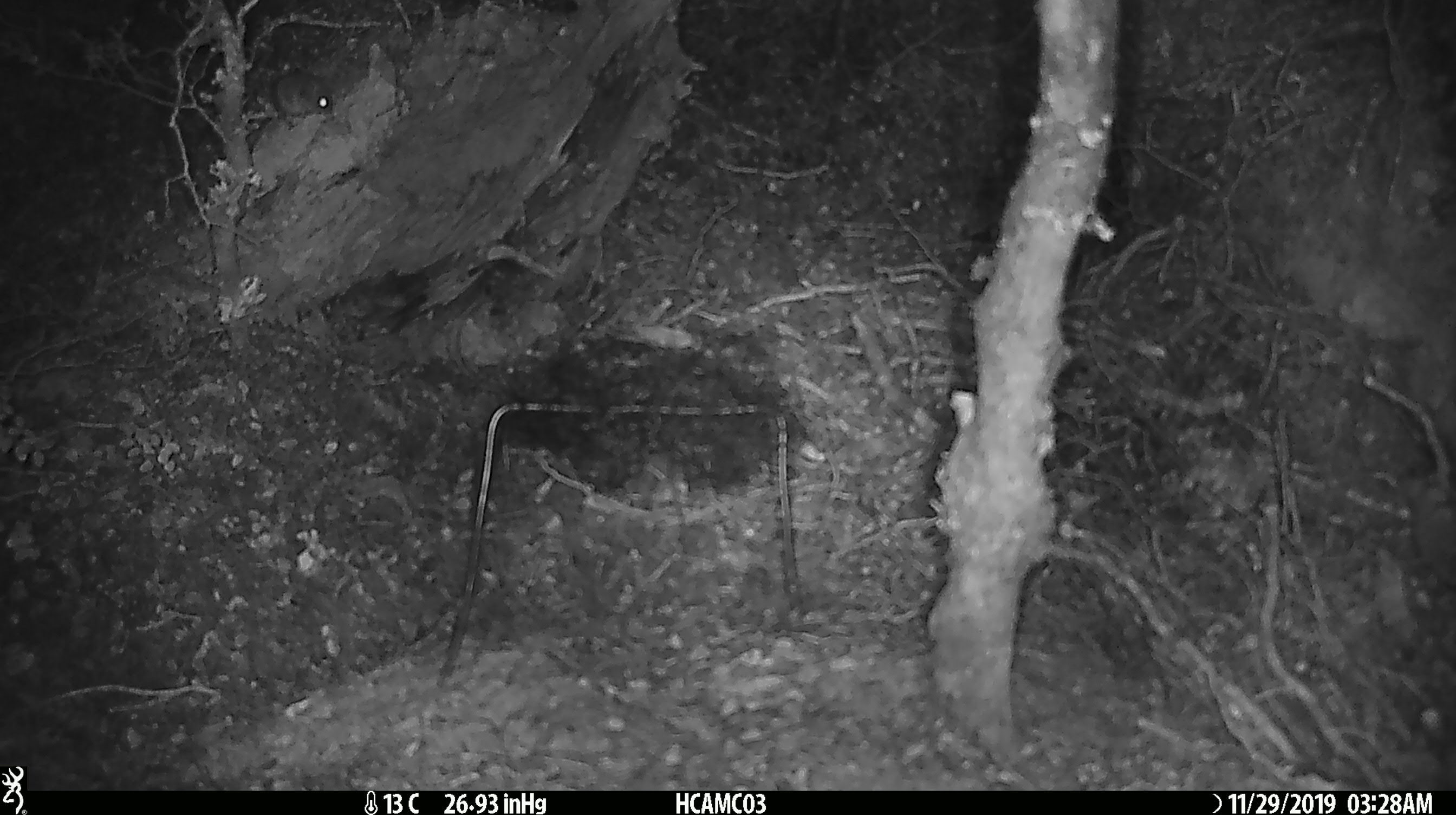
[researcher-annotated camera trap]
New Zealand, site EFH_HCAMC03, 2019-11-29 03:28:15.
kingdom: Animalia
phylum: Chordata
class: Mammalia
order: Rodentia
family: Muridae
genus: Mus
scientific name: Mus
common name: mouse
Mouse (Mus).